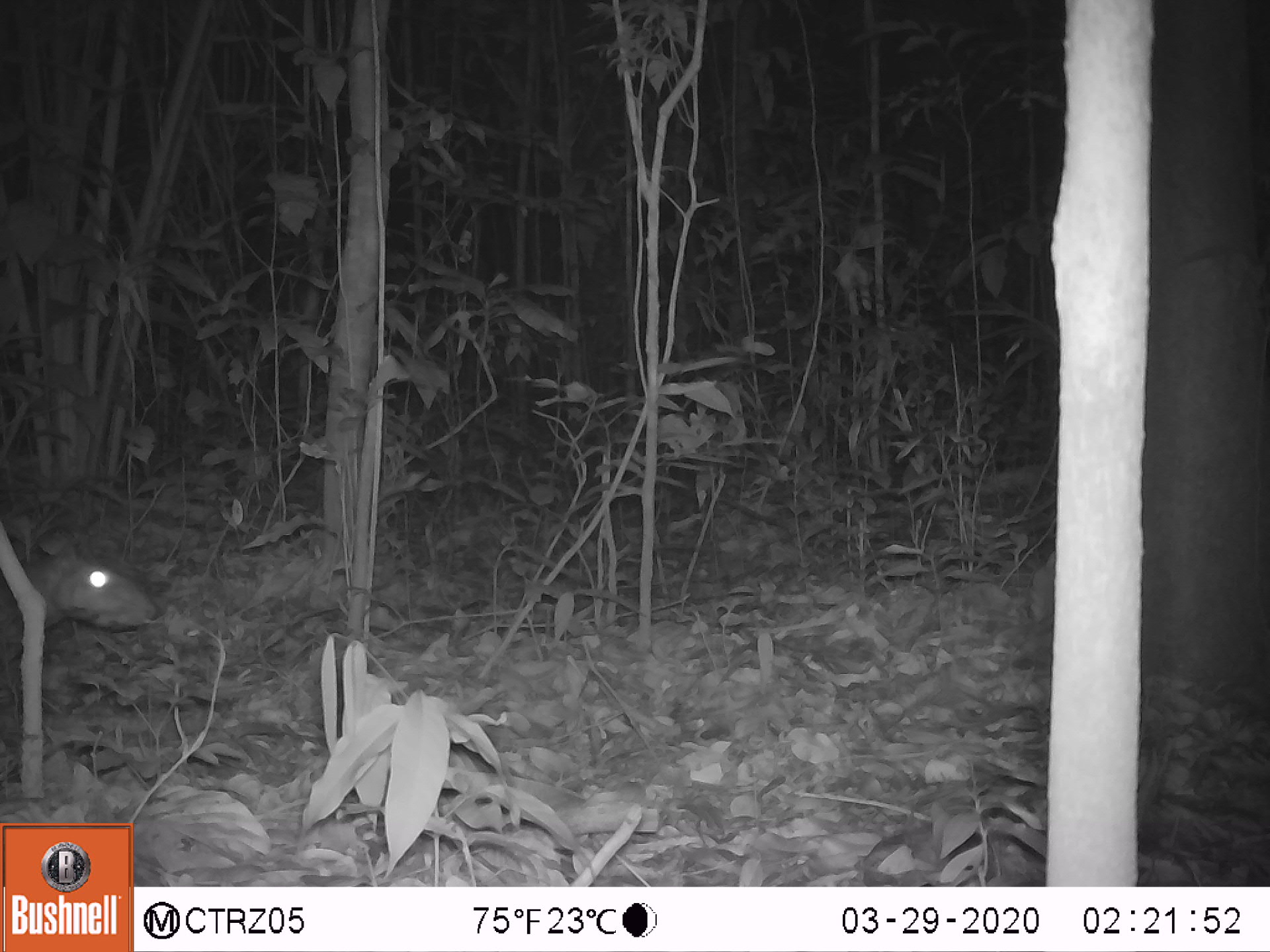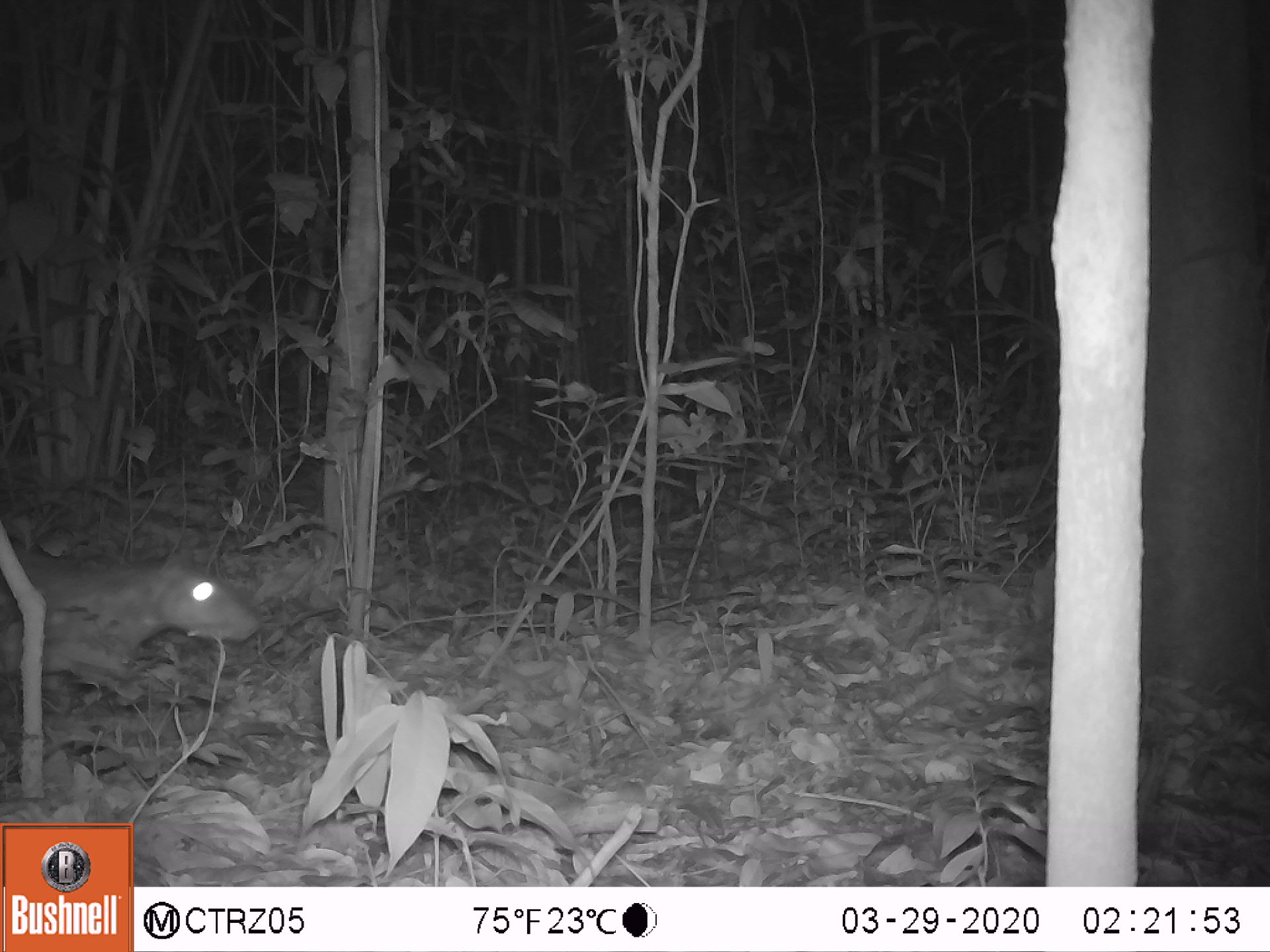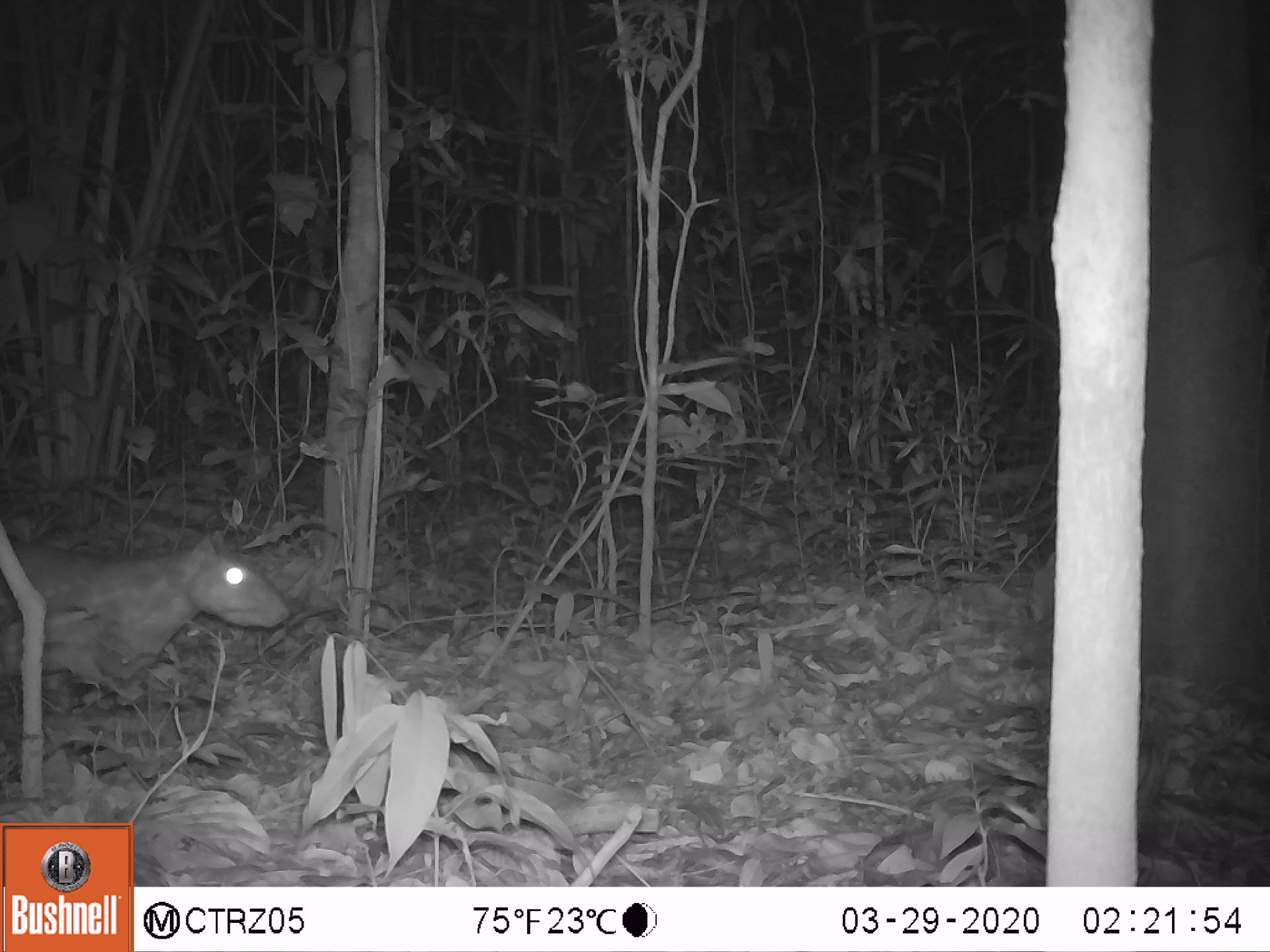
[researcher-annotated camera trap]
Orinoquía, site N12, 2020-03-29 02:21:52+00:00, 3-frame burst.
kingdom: Animalia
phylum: Chordata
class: Mammalia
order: Rodentia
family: Cuniculidae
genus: Cuniculus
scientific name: Cuniculus paca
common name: spotted paca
Spotted paca (Cuniculus paca).